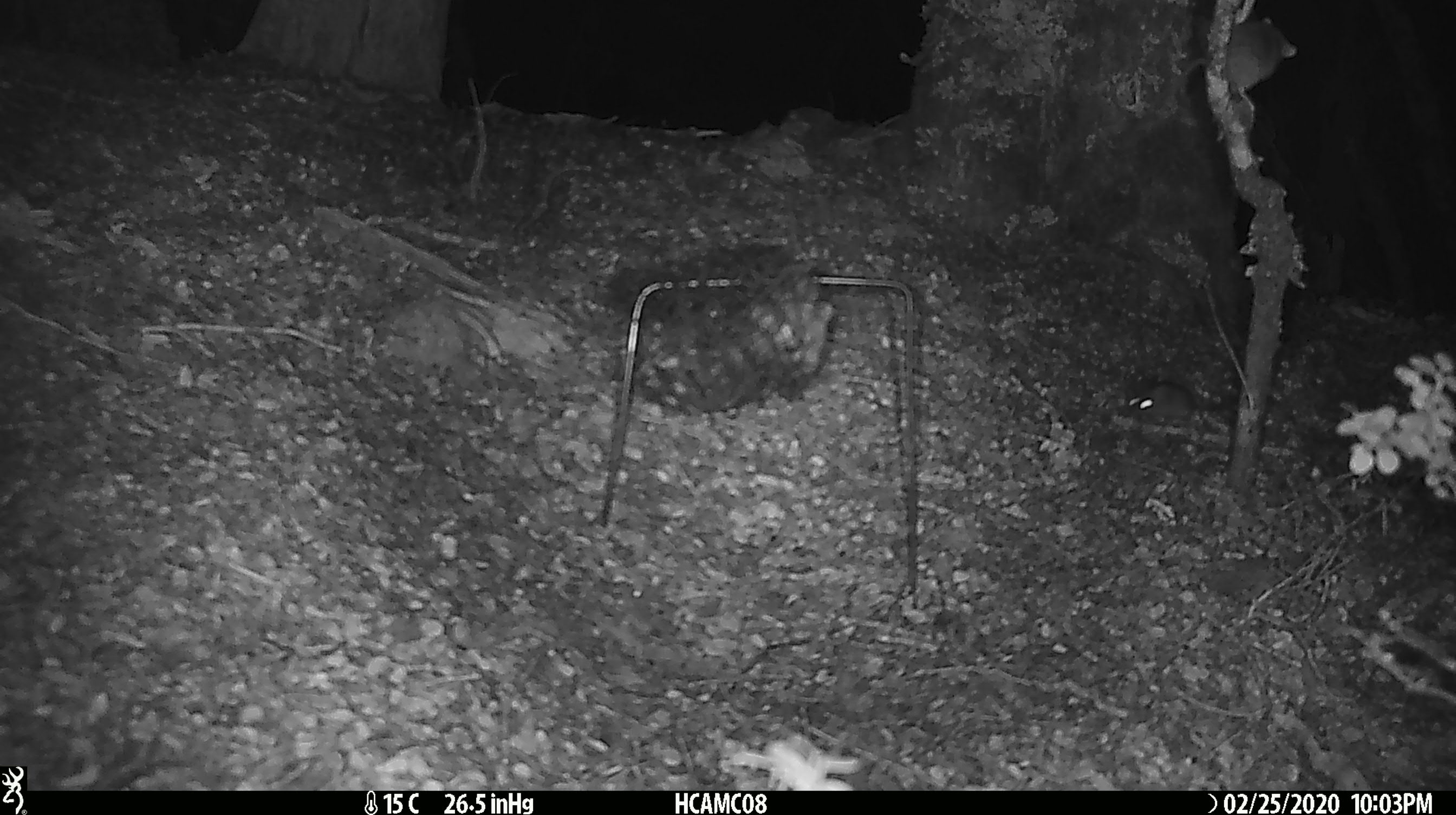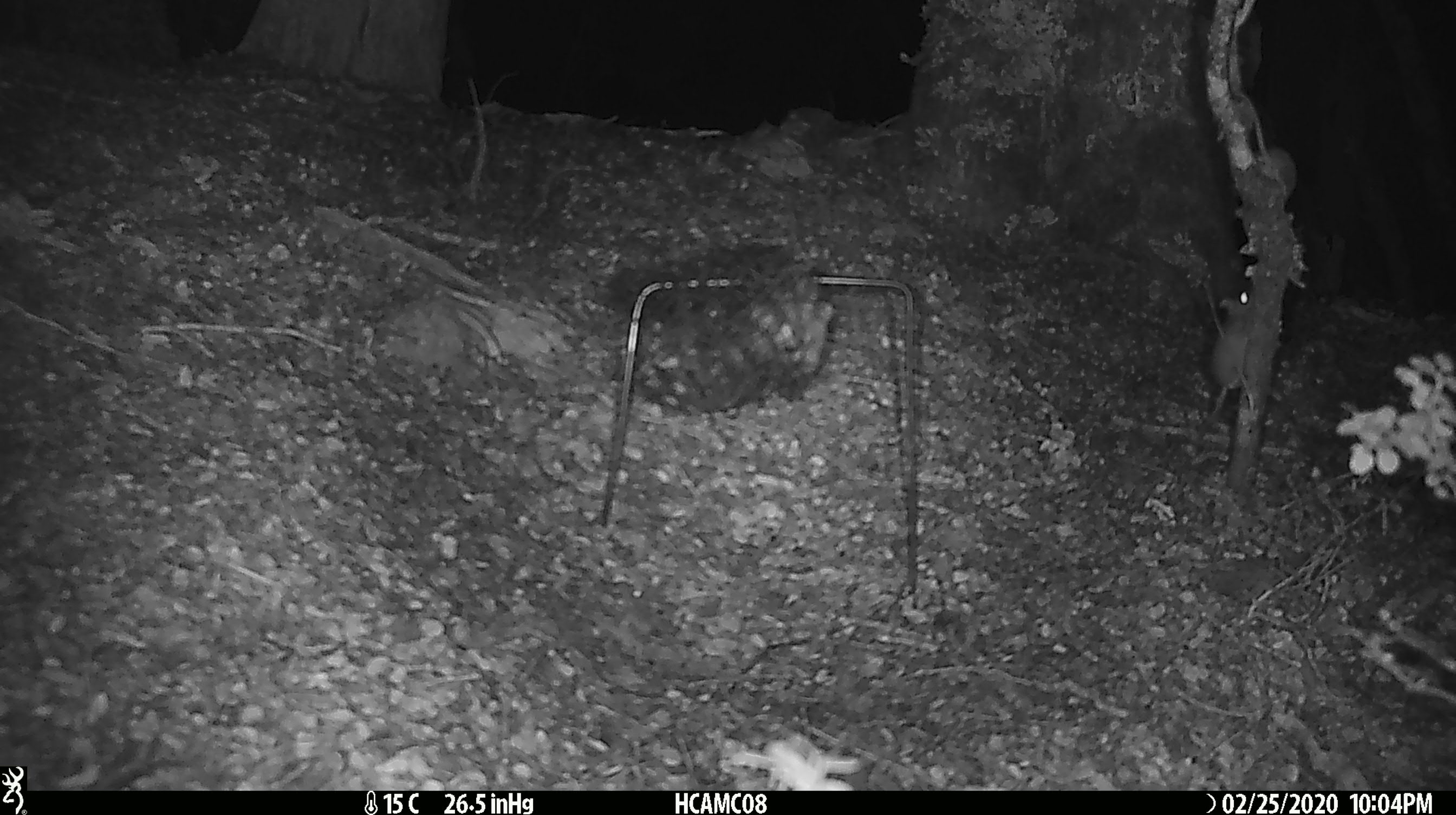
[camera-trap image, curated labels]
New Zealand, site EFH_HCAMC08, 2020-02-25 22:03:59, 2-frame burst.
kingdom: Animalia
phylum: Chordata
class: Mammalia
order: Rodentia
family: Muridae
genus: Mus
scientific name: Mus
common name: mouse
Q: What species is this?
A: Mouse (Mus).